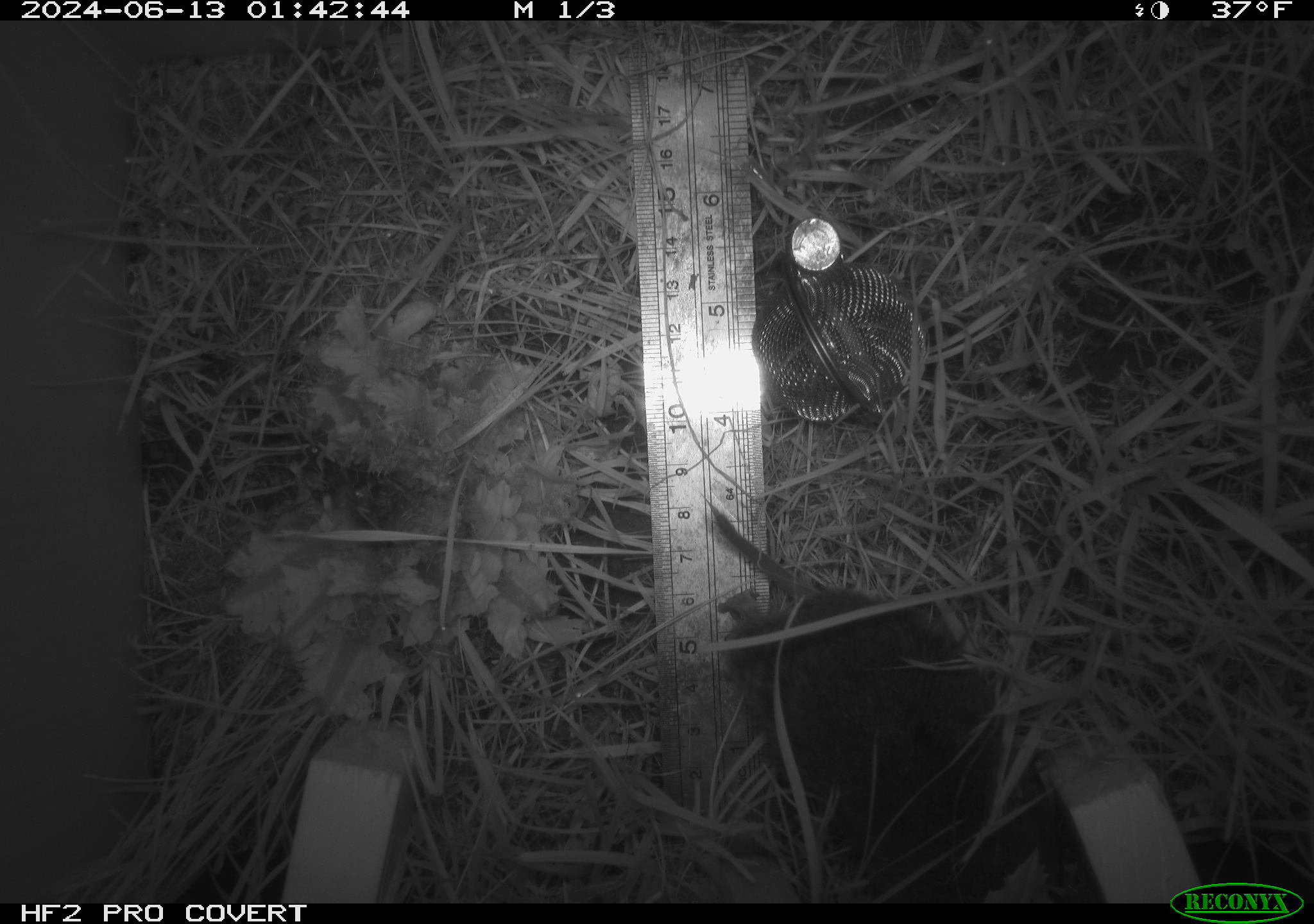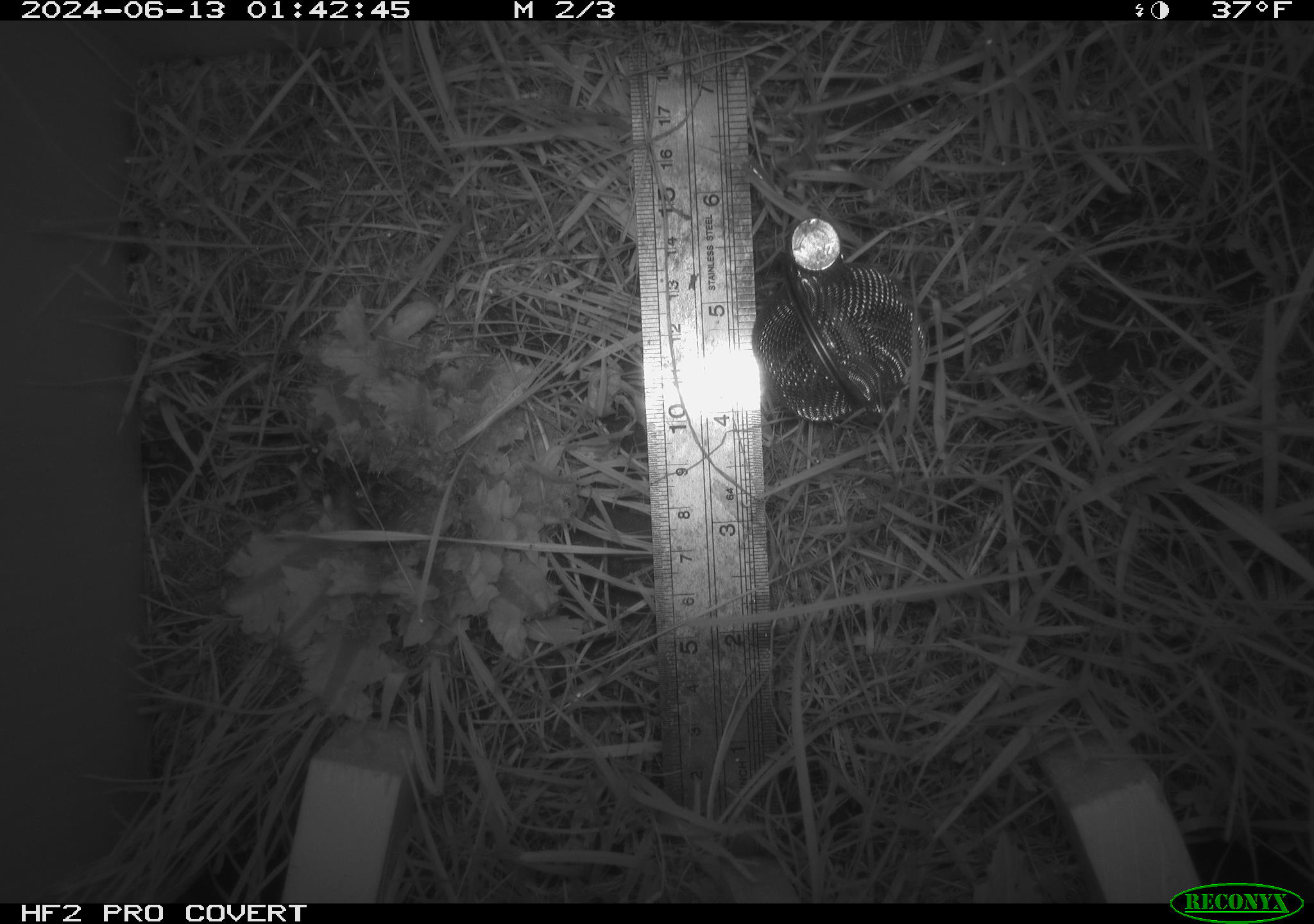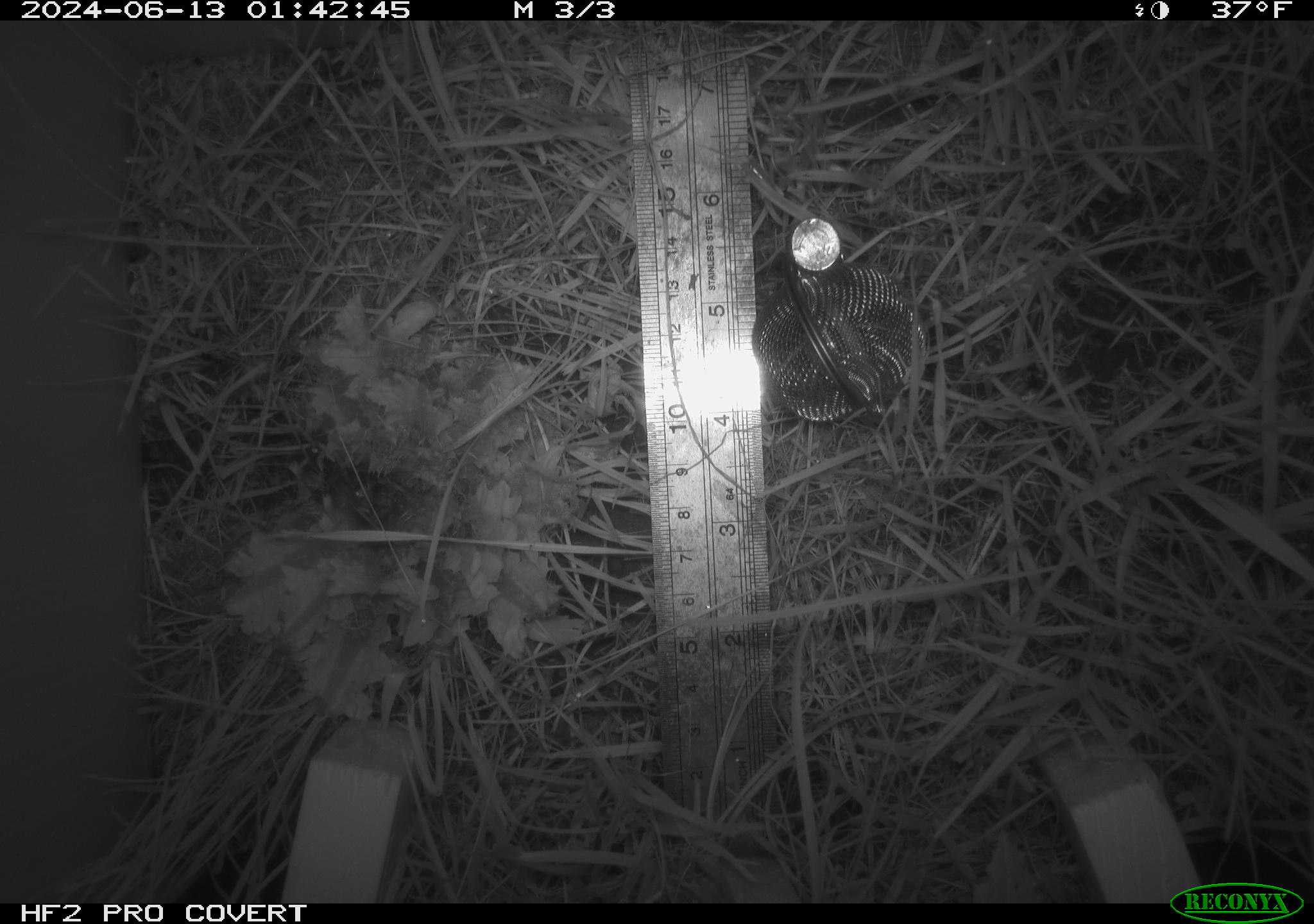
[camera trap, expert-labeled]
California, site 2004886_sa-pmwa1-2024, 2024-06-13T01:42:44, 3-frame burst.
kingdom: Animalia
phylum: Chordata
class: Mammalia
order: Rodentia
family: Cricetidae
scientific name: Arvicolinae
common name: voles, lemmings, and muskrats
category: arvicolinae subfamily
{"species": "arvicolinae subfamily (voles, lemmings, and muskrats) (Arvicolinae)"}